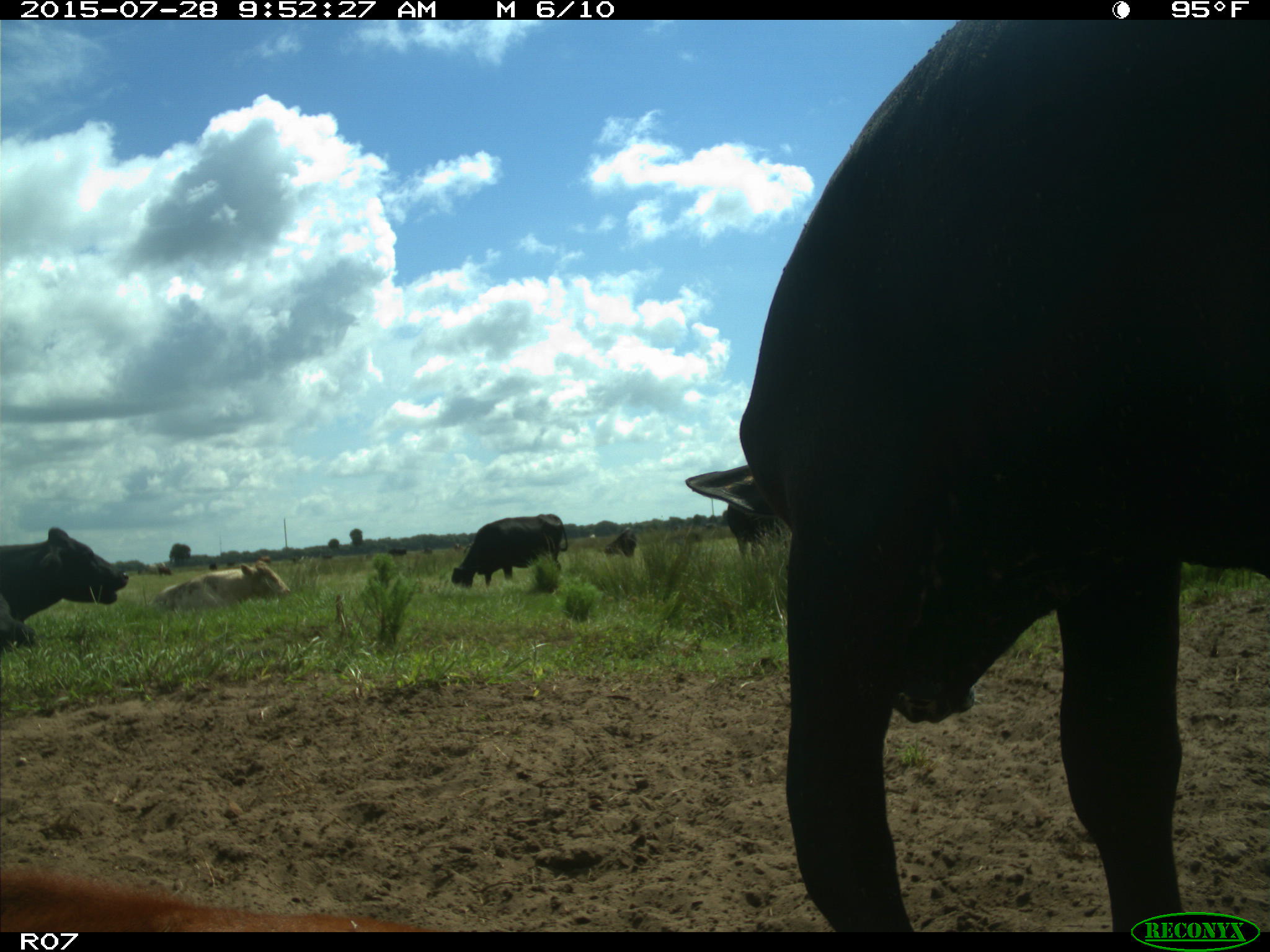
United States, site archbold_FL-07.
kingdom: Animalia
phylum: Chordata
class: Mammalia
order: Artiodactyla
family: Bovidae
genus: Bos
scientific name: Bos taurus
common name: domestic cow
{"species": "Bos taurus (domestic cow)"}